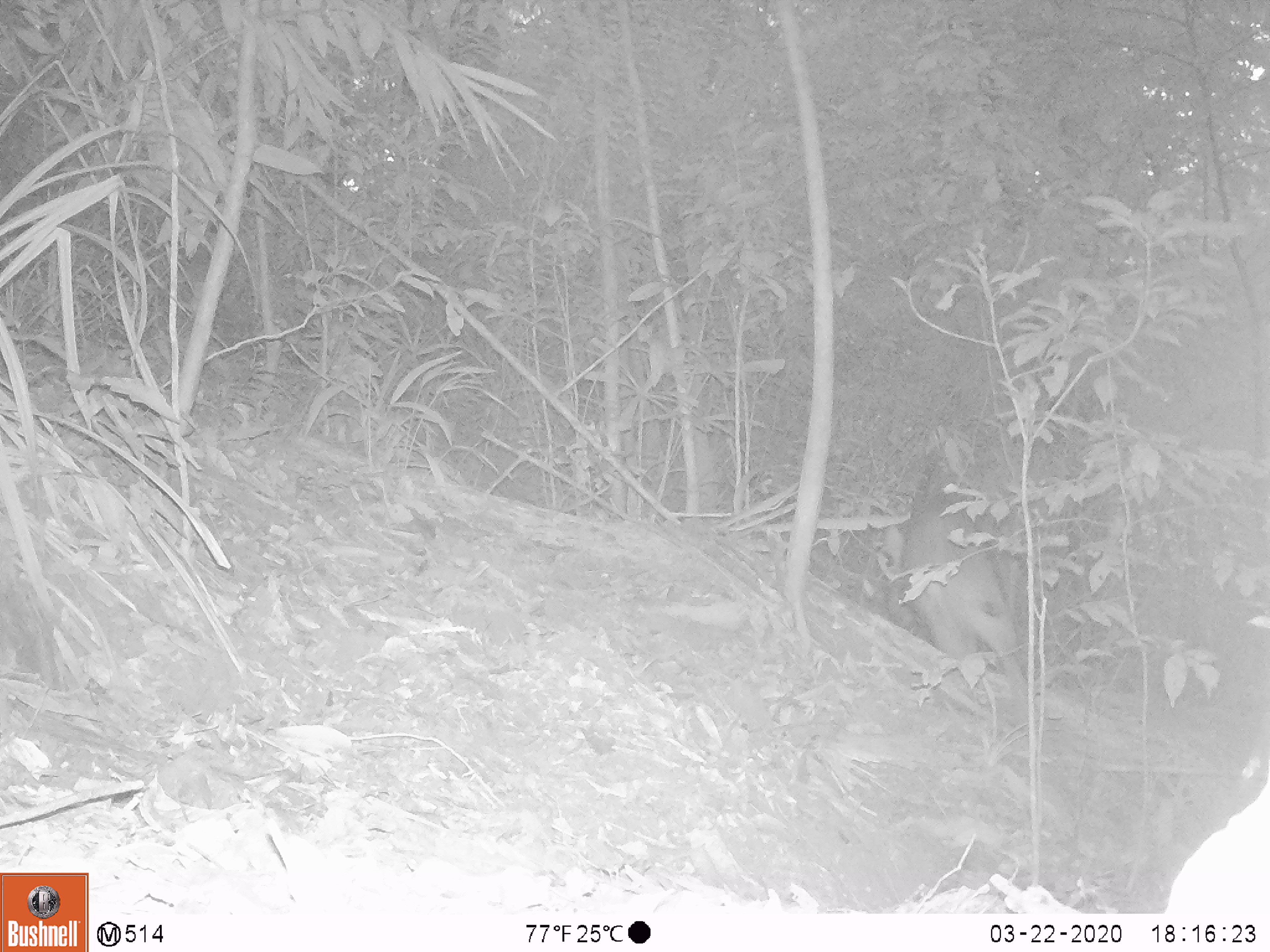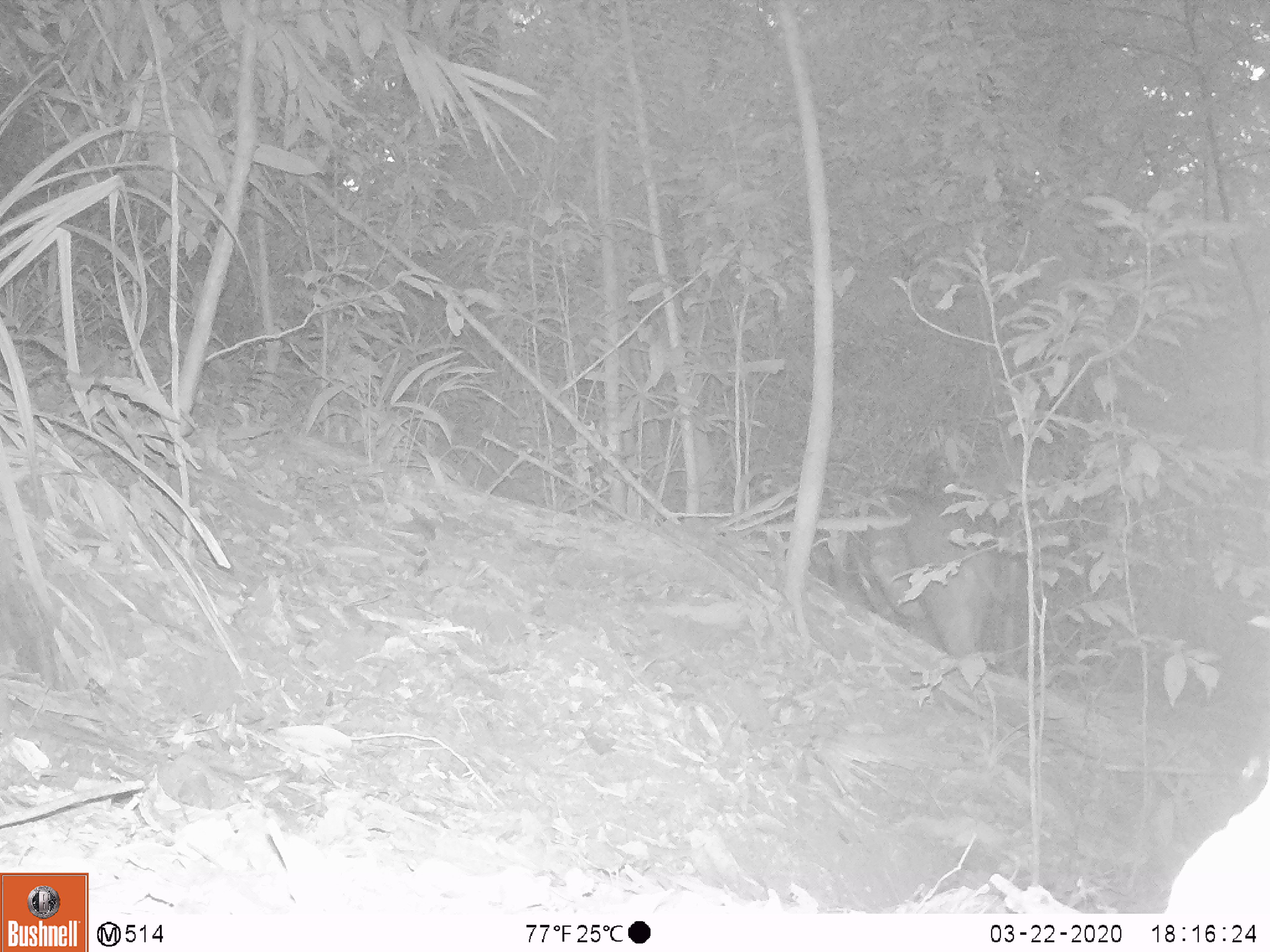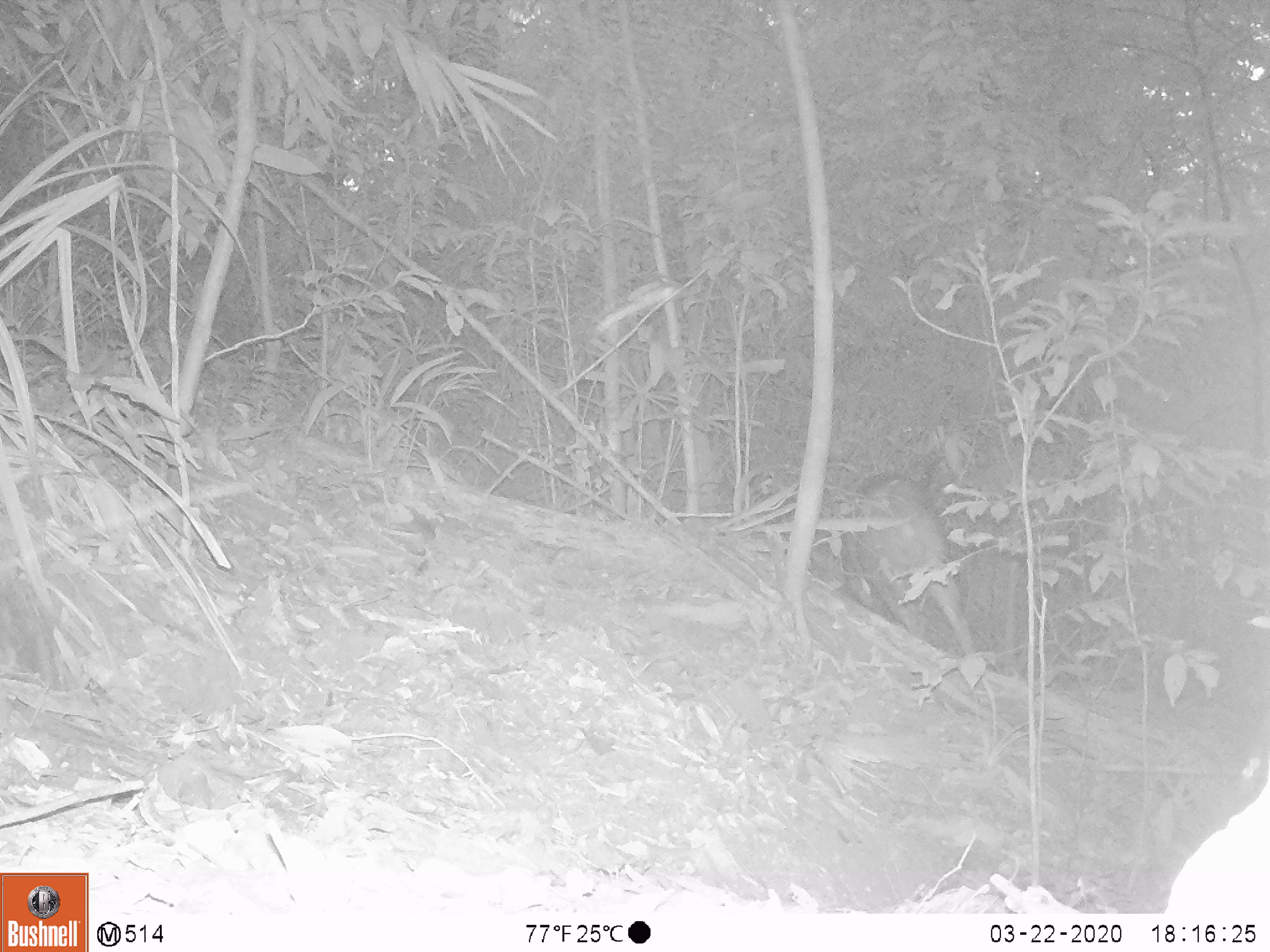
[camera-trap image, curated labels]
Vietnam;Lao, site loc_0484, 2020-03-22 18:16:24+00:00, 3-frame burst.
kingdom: Animalia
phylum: Chordata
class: Mammalia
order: Artiodactyla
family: Suidae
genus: Sus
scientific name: Sus scrofa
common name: eurasian wild pig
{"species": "eurasian wild pig (Sus scrofa)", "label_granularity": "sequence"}